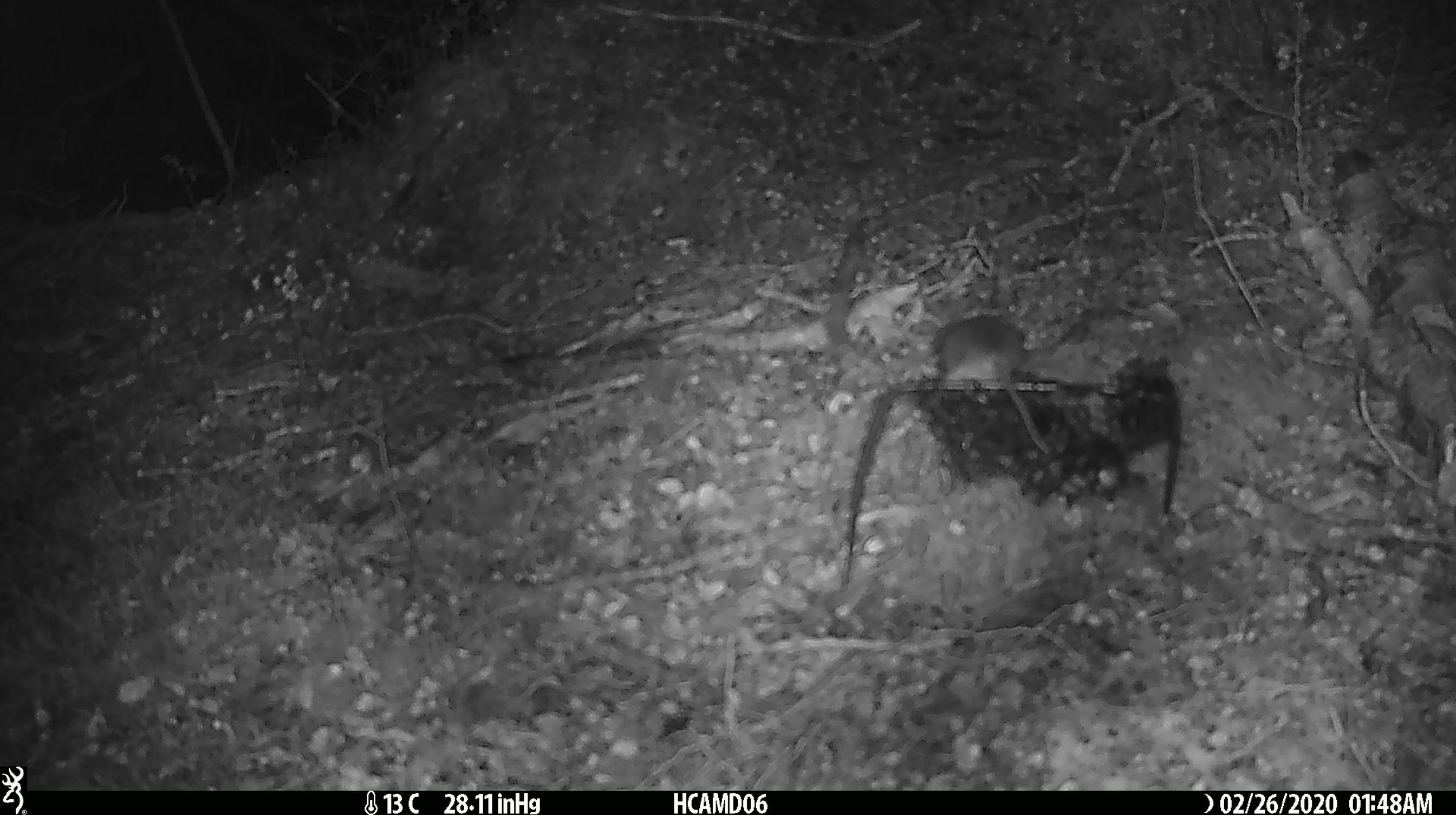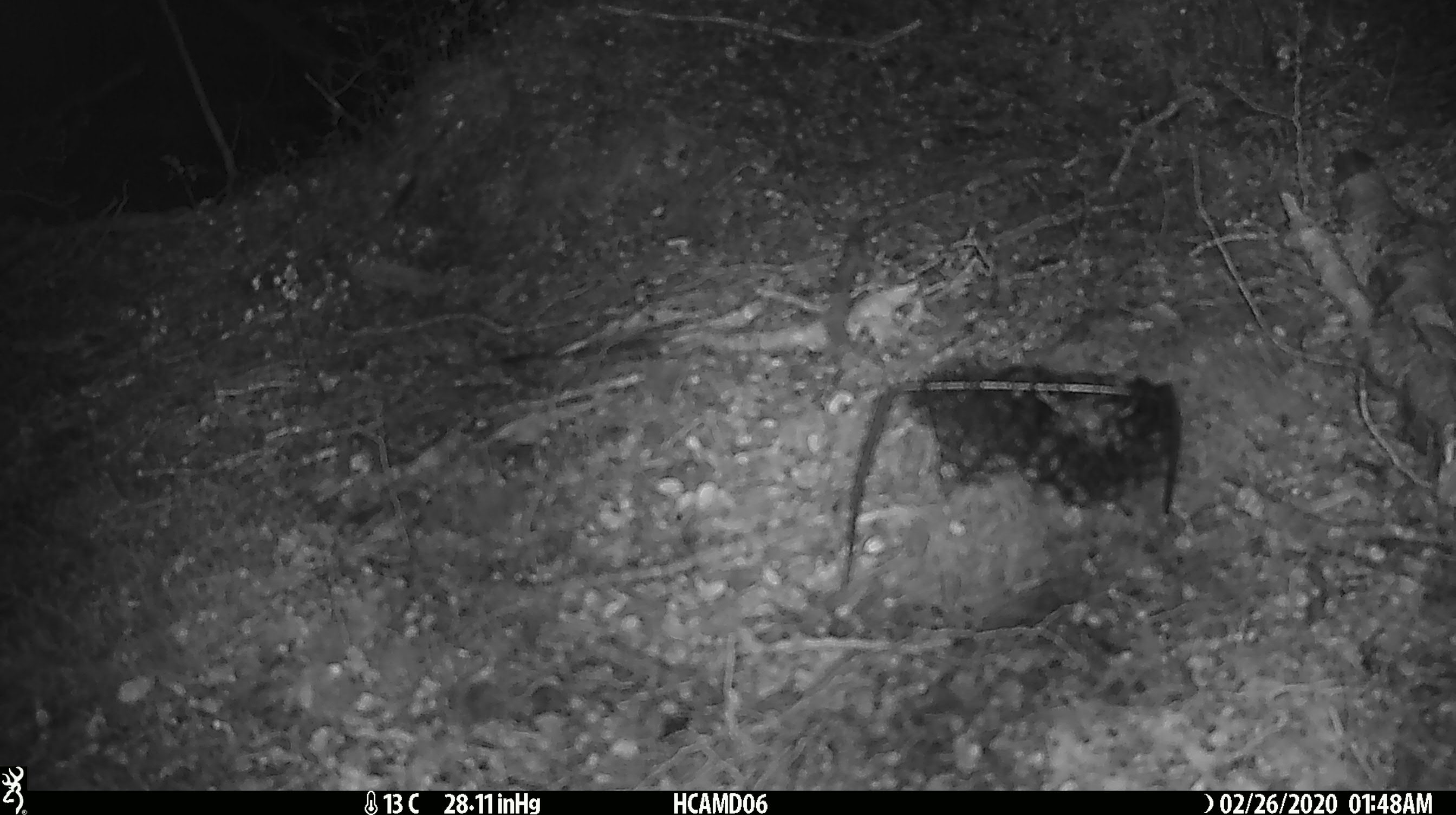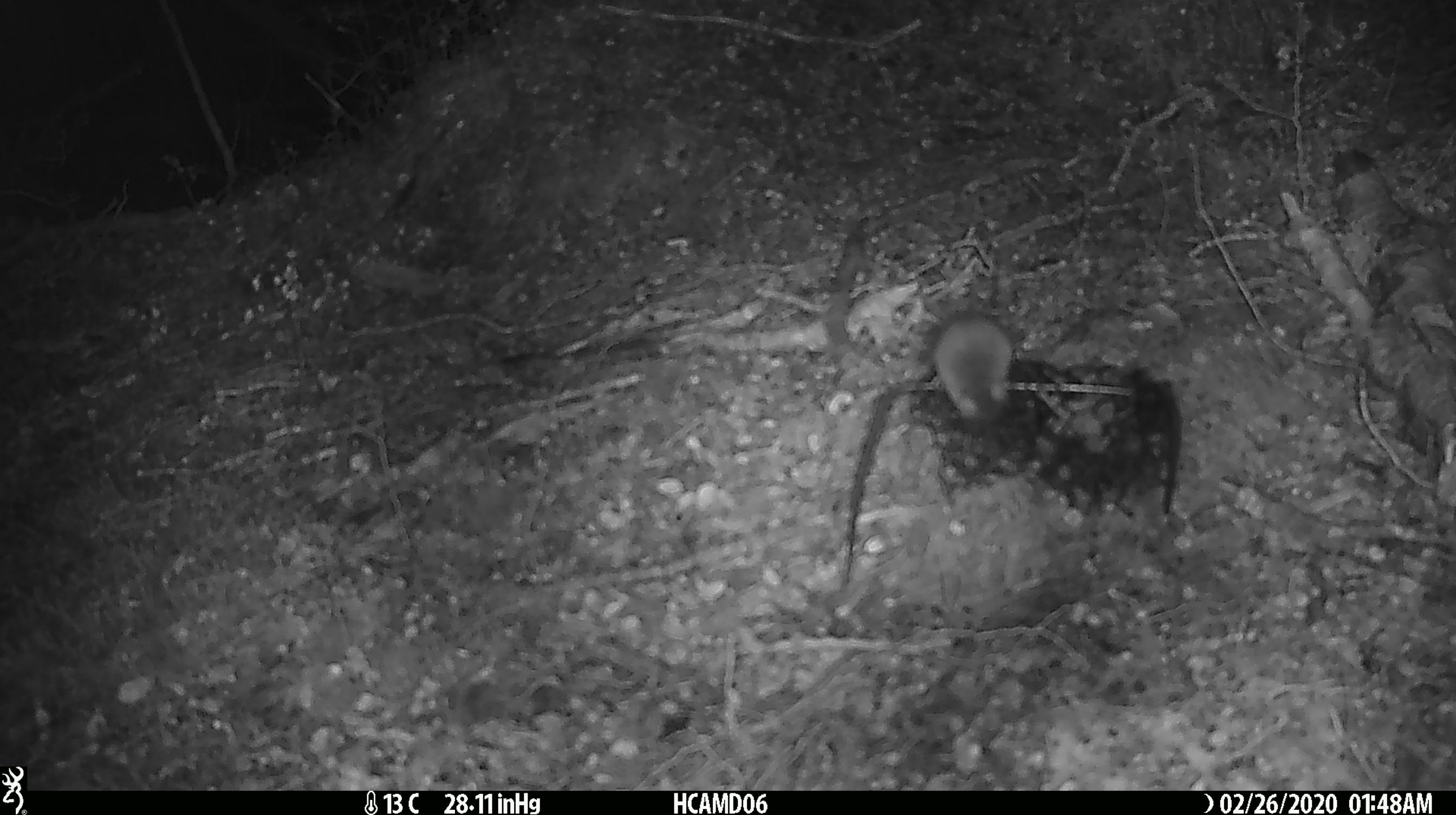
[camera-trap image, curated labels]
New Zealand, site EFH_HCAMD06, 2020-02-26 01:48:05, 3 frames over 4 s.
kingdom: Animalia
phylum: Chordata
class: Mammalia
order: Rodentia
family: Muridae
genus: Mus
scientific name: Mus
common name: mouse